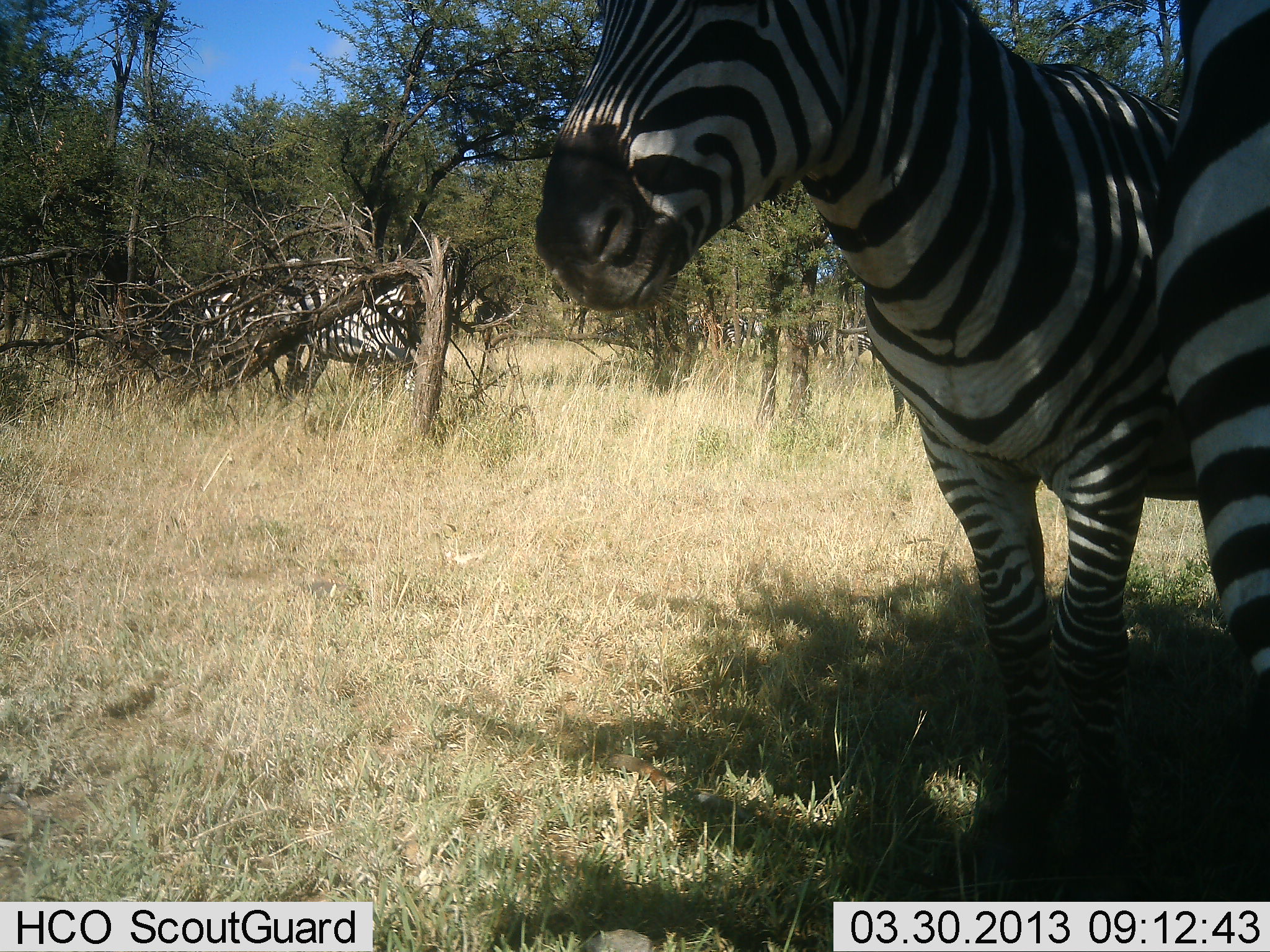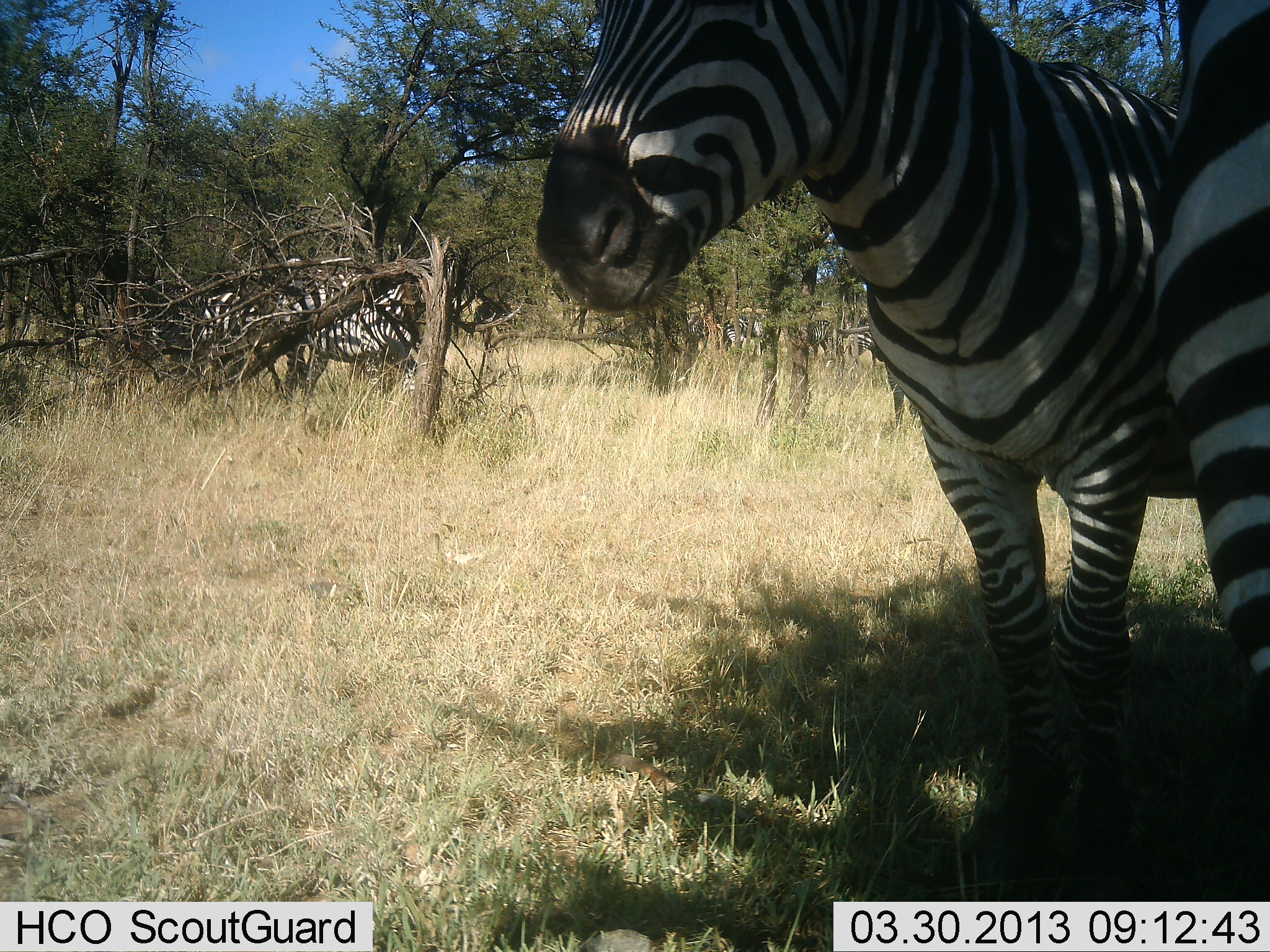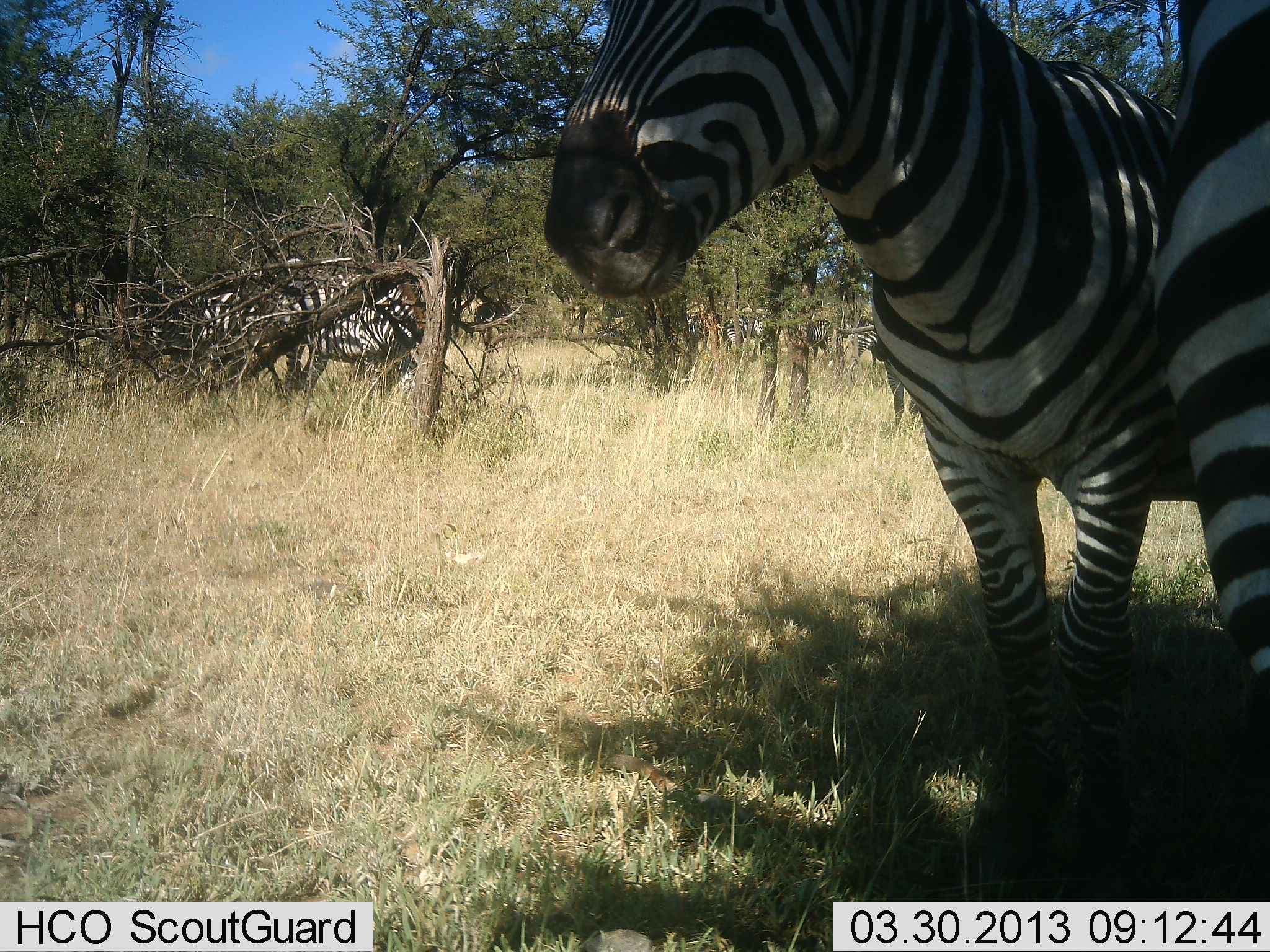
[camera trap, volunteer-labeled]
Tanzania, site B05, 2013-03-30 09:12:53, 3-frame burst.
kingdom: Animalia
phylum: Chordata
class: Mammalia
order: Perissodactyla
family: Equidae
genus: Equus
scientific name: Equus quagga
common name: plains zebra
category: zebra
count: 4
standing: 90%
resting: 20%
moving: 0%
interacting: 5%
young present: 0%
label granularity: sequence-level